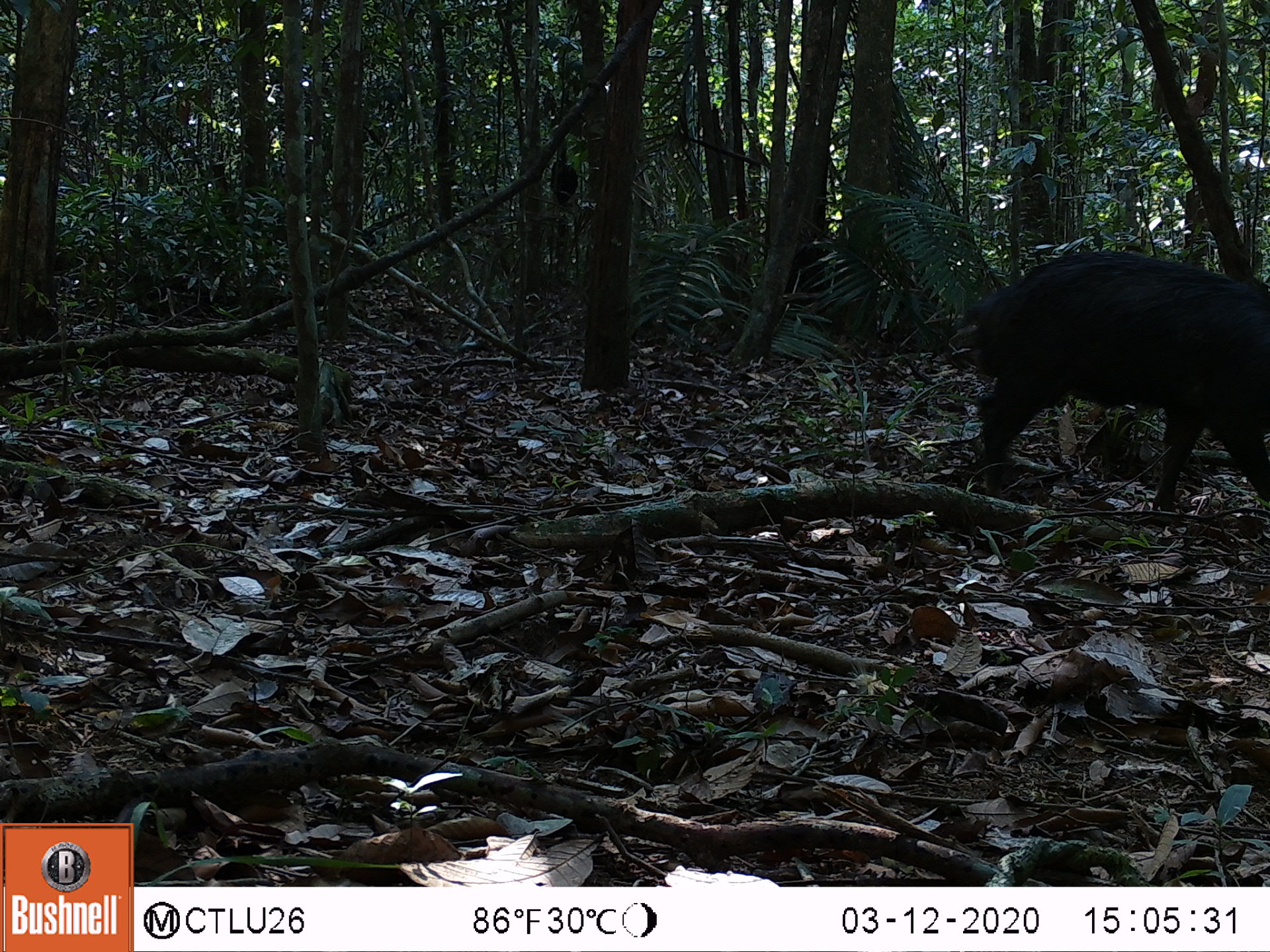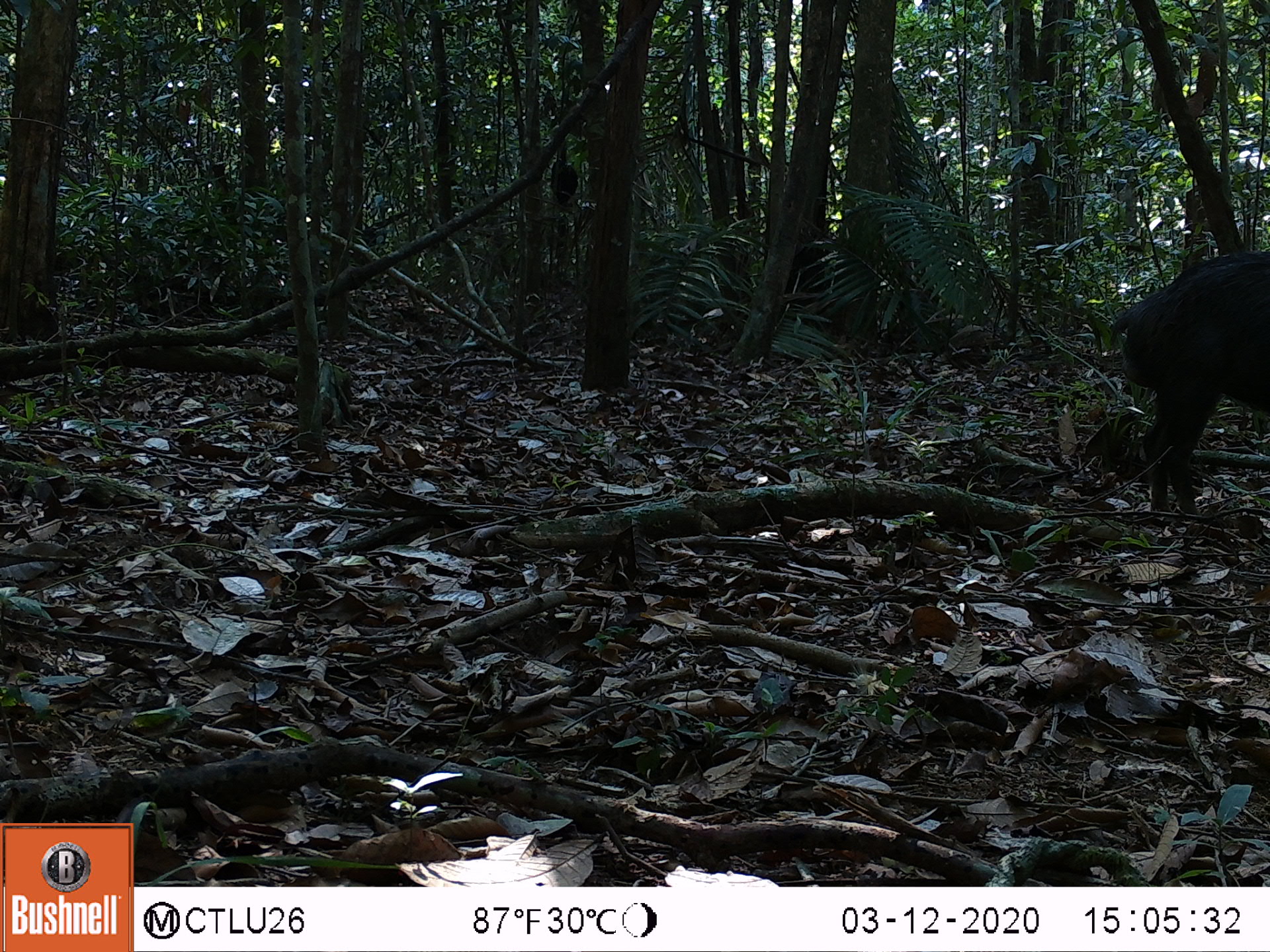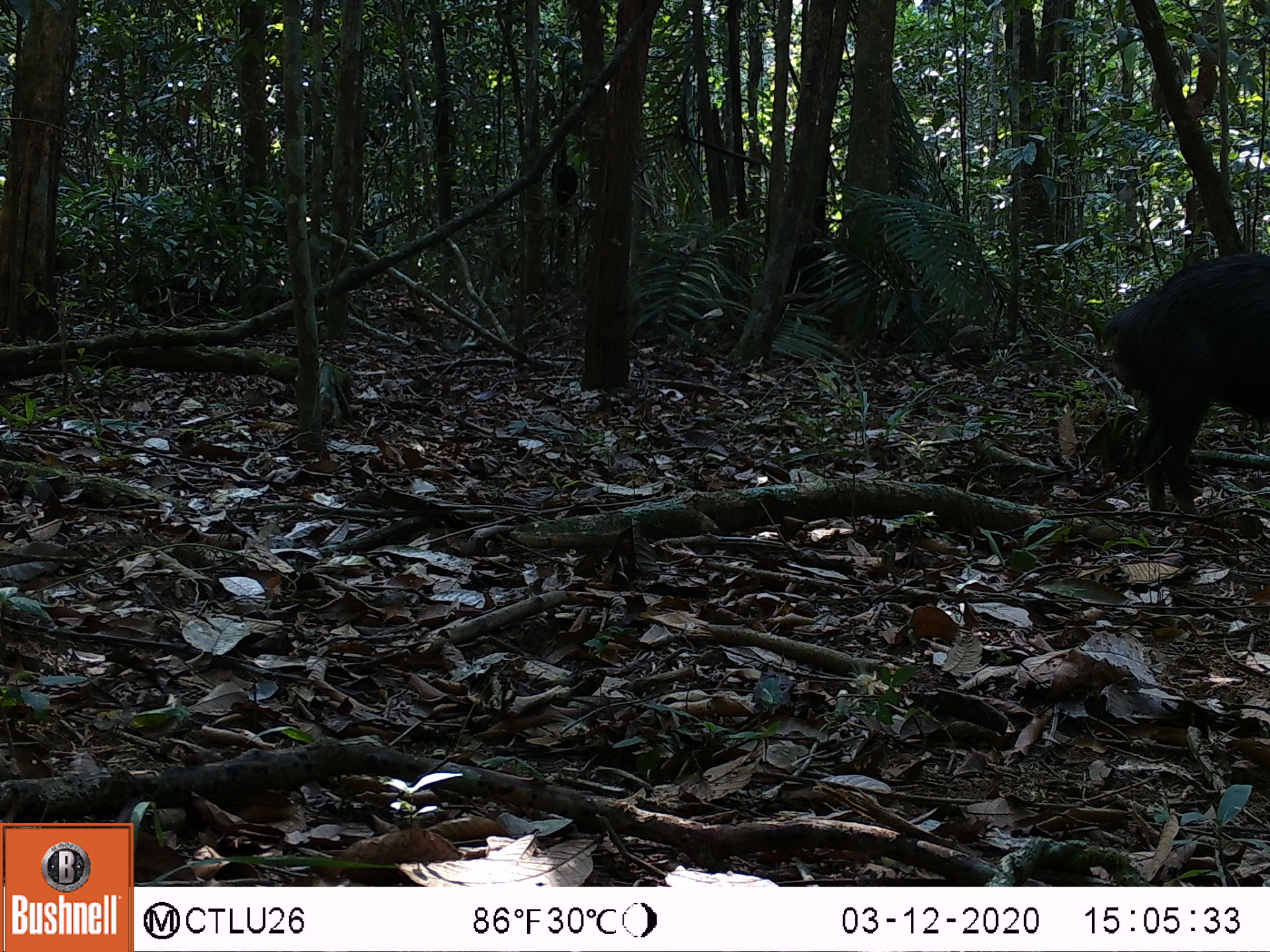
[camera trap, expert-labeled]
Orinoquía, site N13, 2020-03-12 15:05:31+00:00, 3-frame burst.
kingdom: Animalia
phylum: Chordata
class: Mammalia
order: Artiodactyla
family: Tayassuidae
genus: Tayassu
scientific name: Tayassu pecari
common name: white-lipped peccary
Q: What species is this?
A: White-lipped peccary (Tayassu pecari).